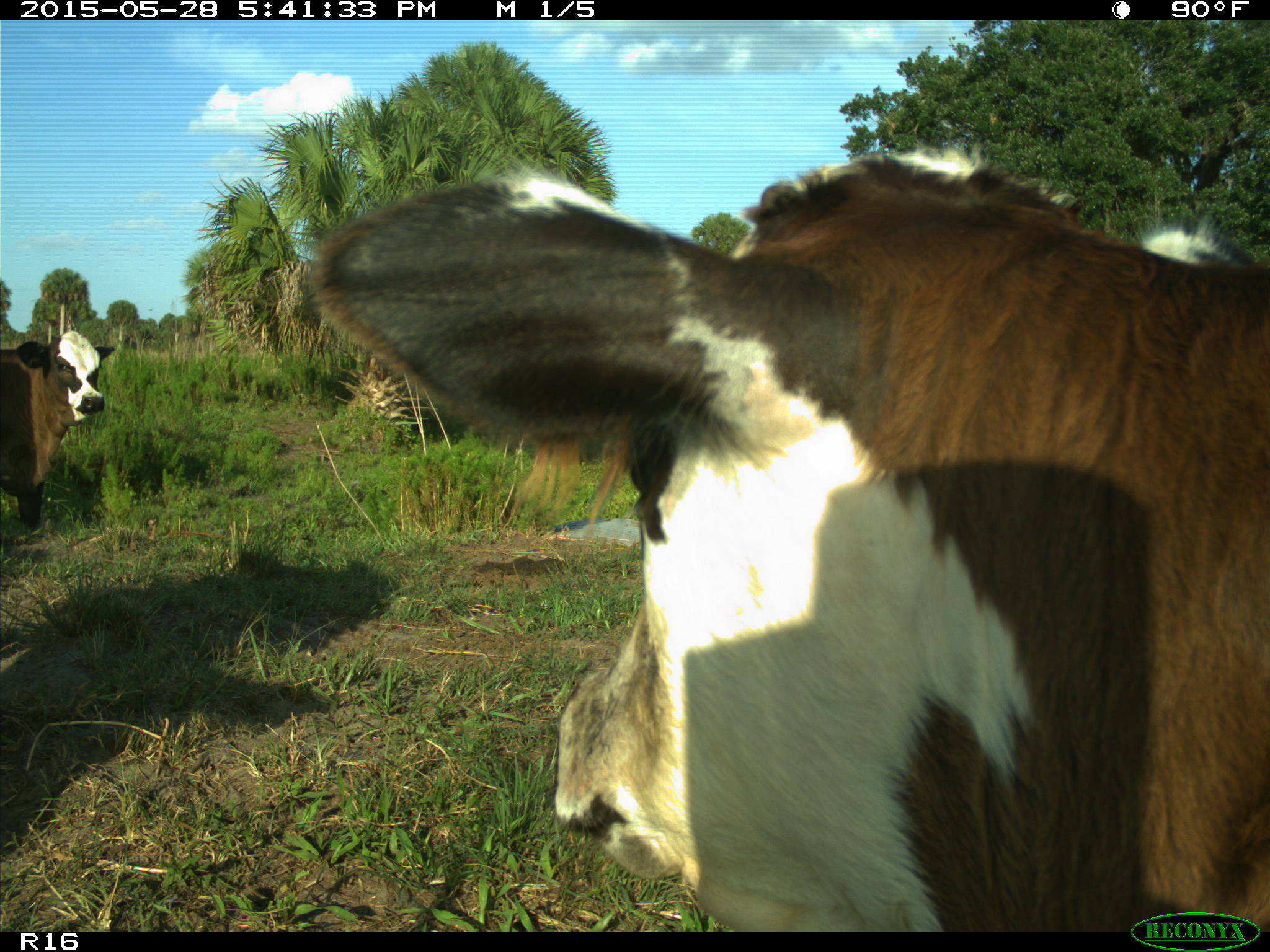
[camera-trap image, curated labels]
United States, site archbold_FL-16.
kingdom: Animalia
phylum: Chordata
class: Mammalia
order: Artiodactyla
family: Bovidae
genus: Bos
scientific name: Bos taurus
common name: domestic cow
Bos taurus (domestic cow).